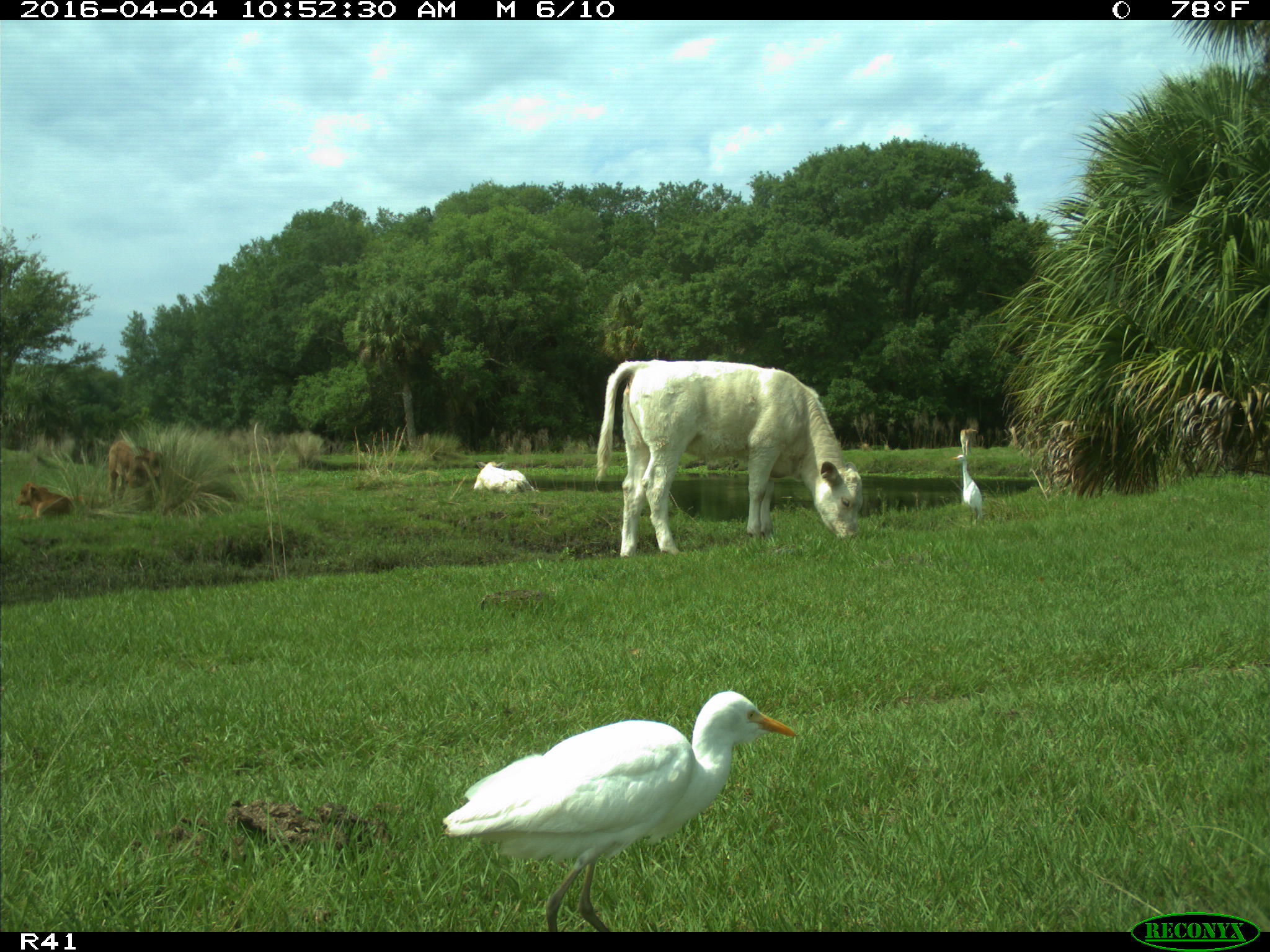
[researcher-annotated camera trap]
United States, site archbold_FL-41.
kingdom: Animalia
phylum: Chordata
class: Mammalia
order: Artiodactyla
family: Bovidae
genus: Bos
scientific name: Bos taurus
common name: domestic cow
Bos taurus (domestic cow).